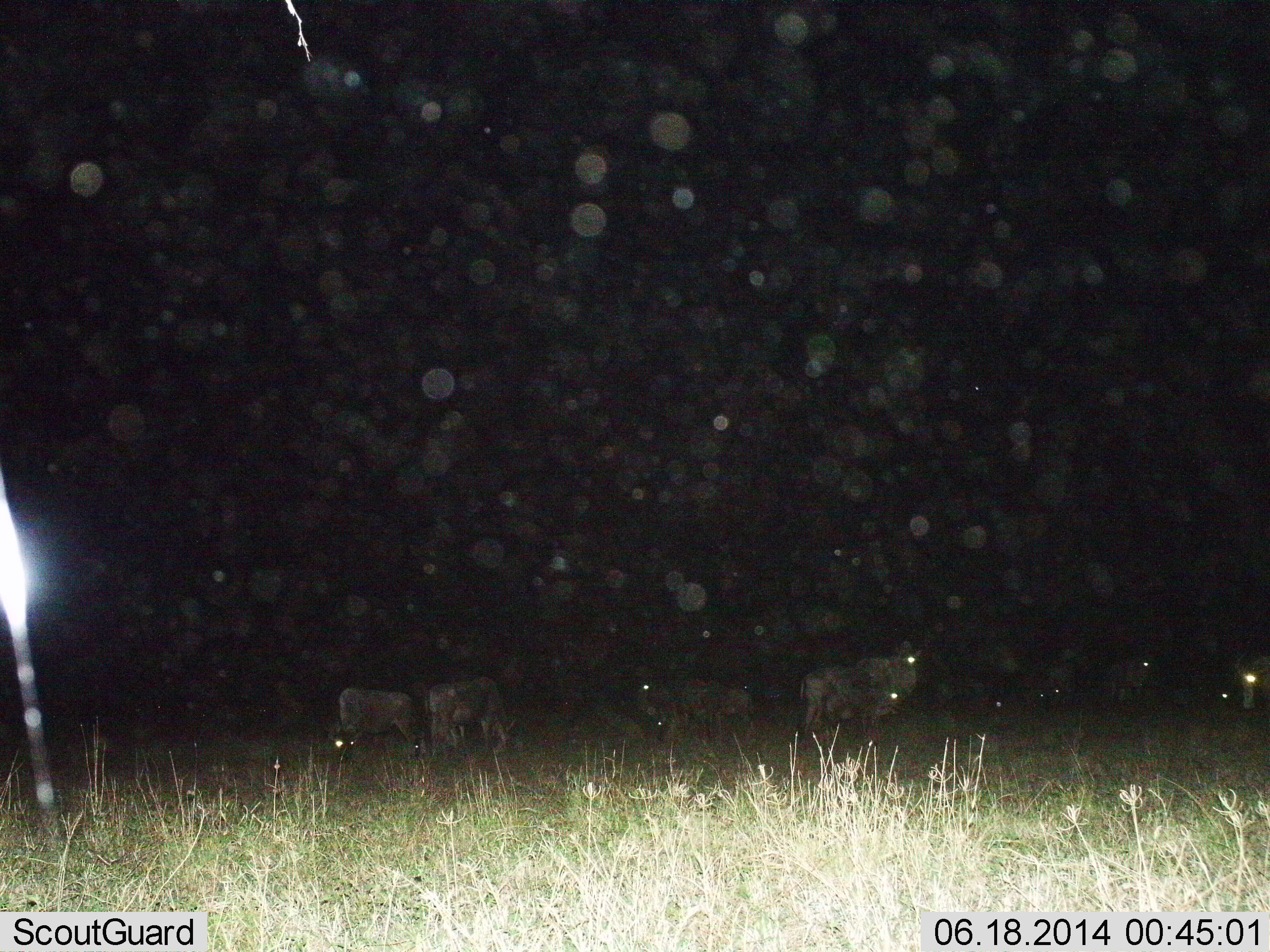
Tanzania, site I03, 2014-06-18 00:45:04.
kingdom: Animalia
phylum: Chordata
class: Mammalia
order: Artiodactyla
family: Bovidae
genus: Connochaetes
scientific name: Connochaetes taurinus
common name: blue wildebeest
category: wildebeest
Wildebeest (blue wildebeest) (Connochaetes taurinus), count 10. Behavior (volunteer vote fractions): standing 90%, resting 10%, moving 10%, interacting 0%. Young present (vote fraction): 0%. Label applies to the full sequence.